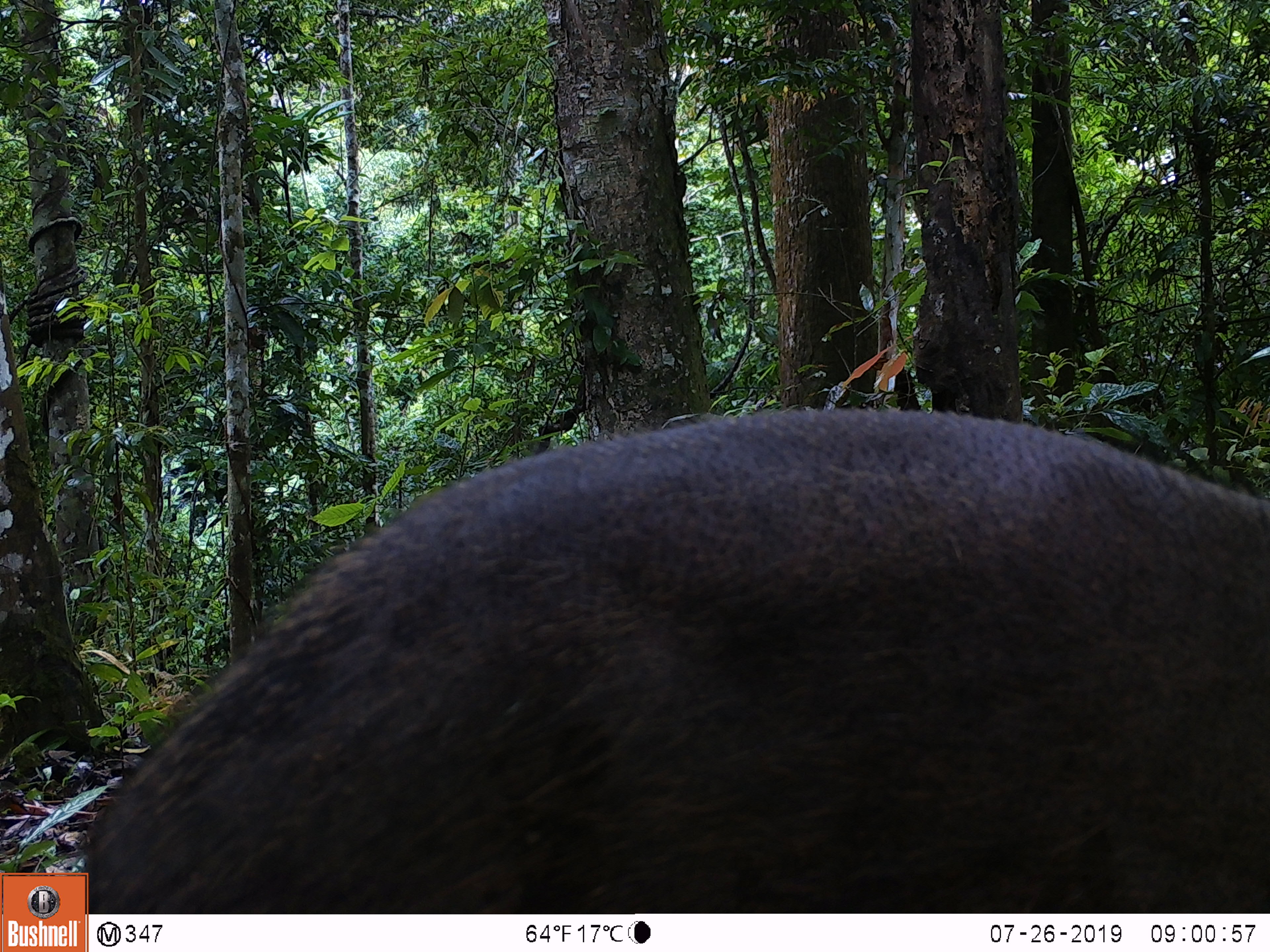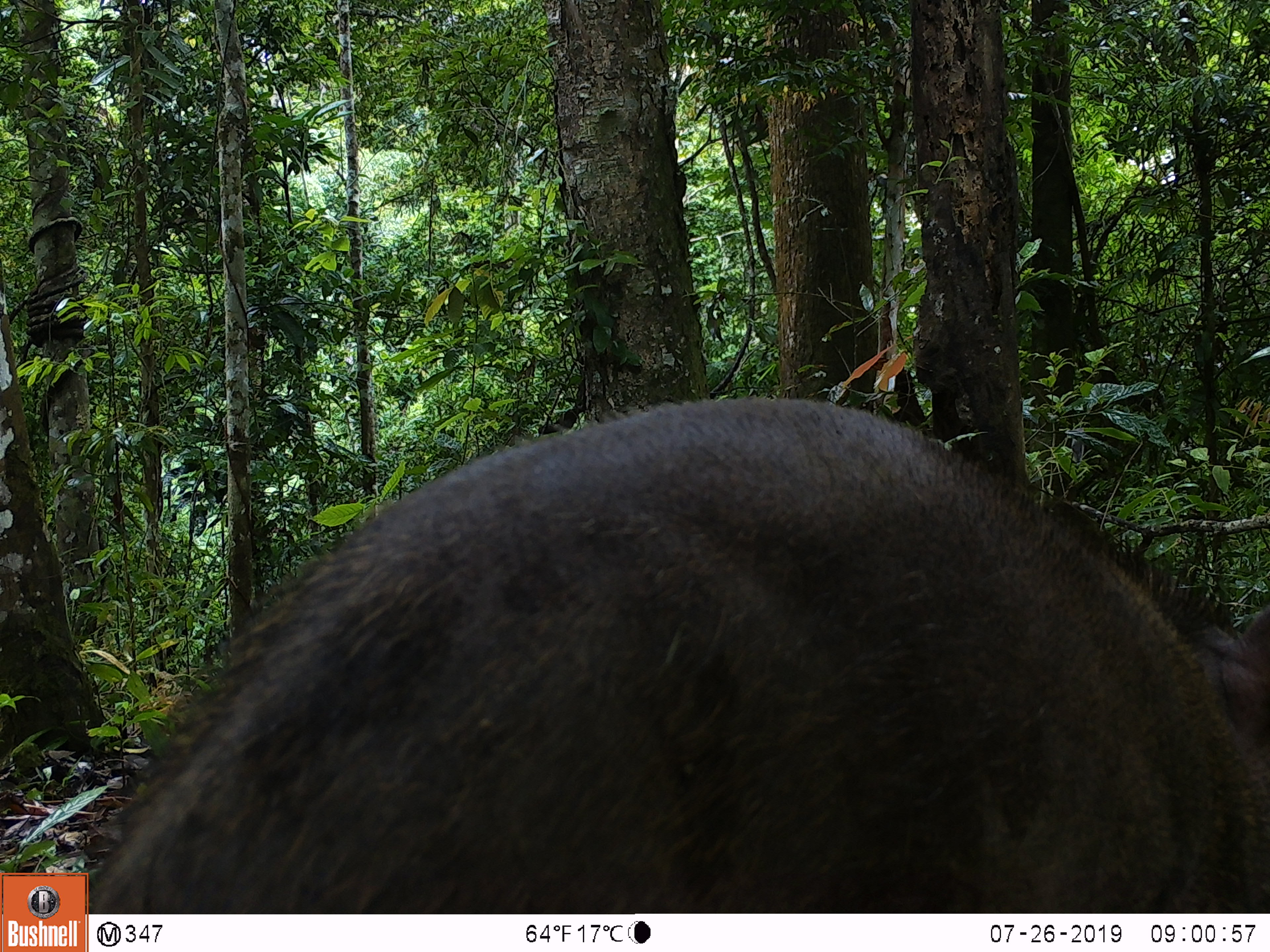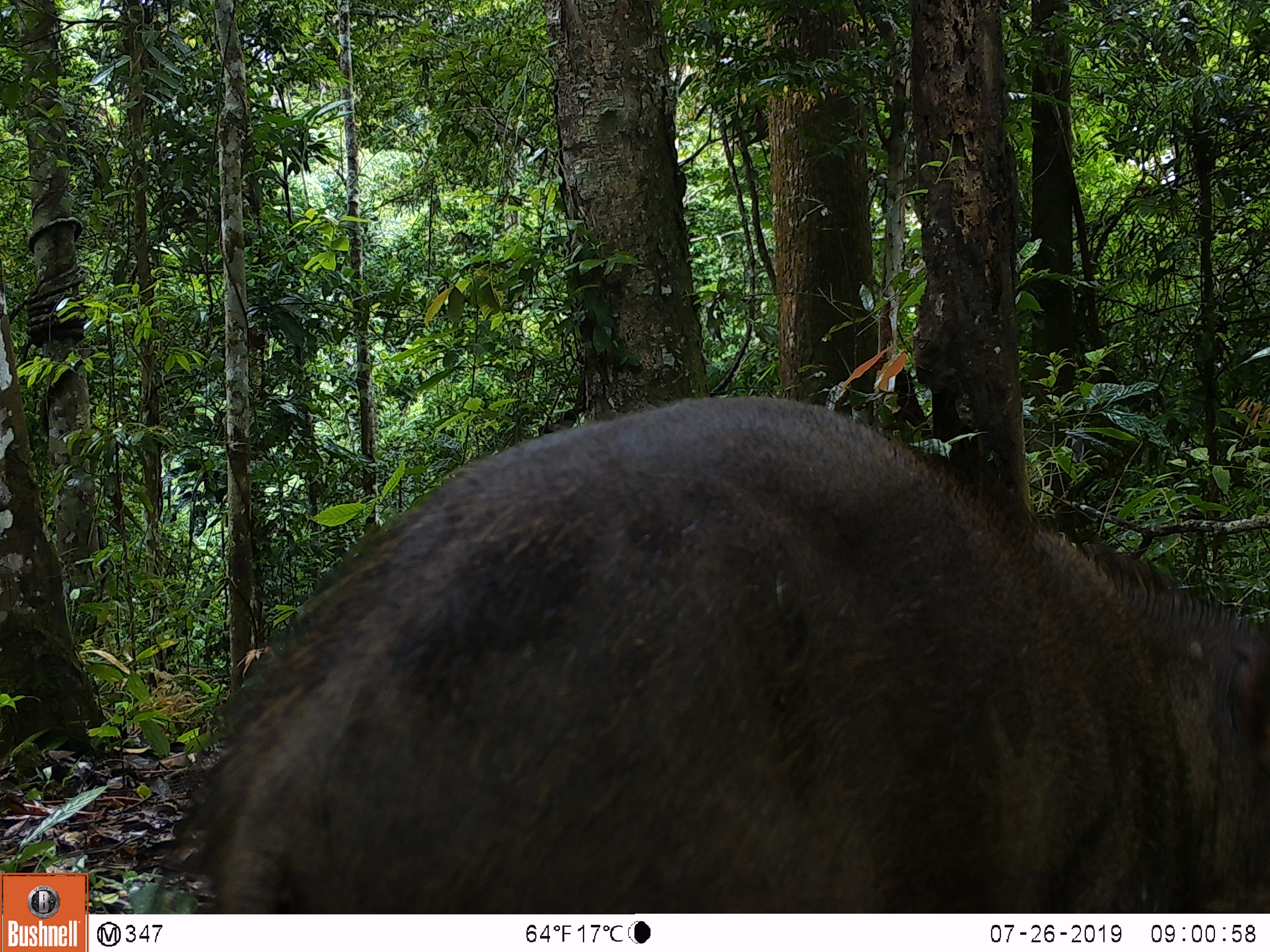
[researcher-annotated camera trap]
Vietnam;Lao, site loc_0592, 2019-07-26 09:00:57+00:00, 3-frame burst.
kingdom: Animalia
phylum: Chordata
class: Mammalia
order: Artiodactyla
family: Suidae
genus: Sus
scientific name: Sus scrofa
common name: eurasian wild pig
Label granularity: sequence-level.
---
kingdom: Animalia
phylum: Chordata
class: Aves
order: Galliformes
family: Phasianidae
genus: Polyplectron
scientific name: Polyplectron bicalcaratum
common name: gray peacock-pheasant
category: grey peacock pheasant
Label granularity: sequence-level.